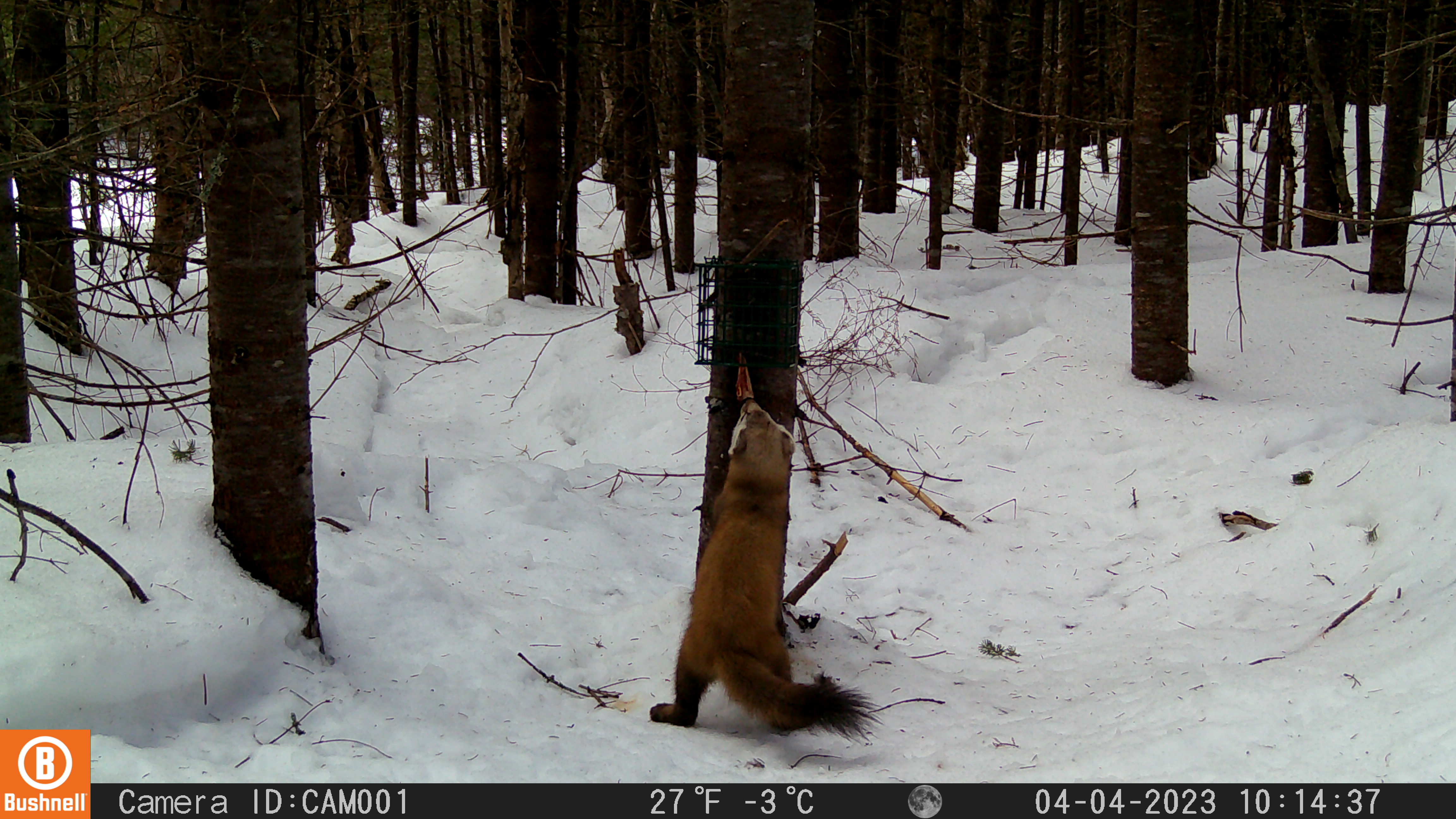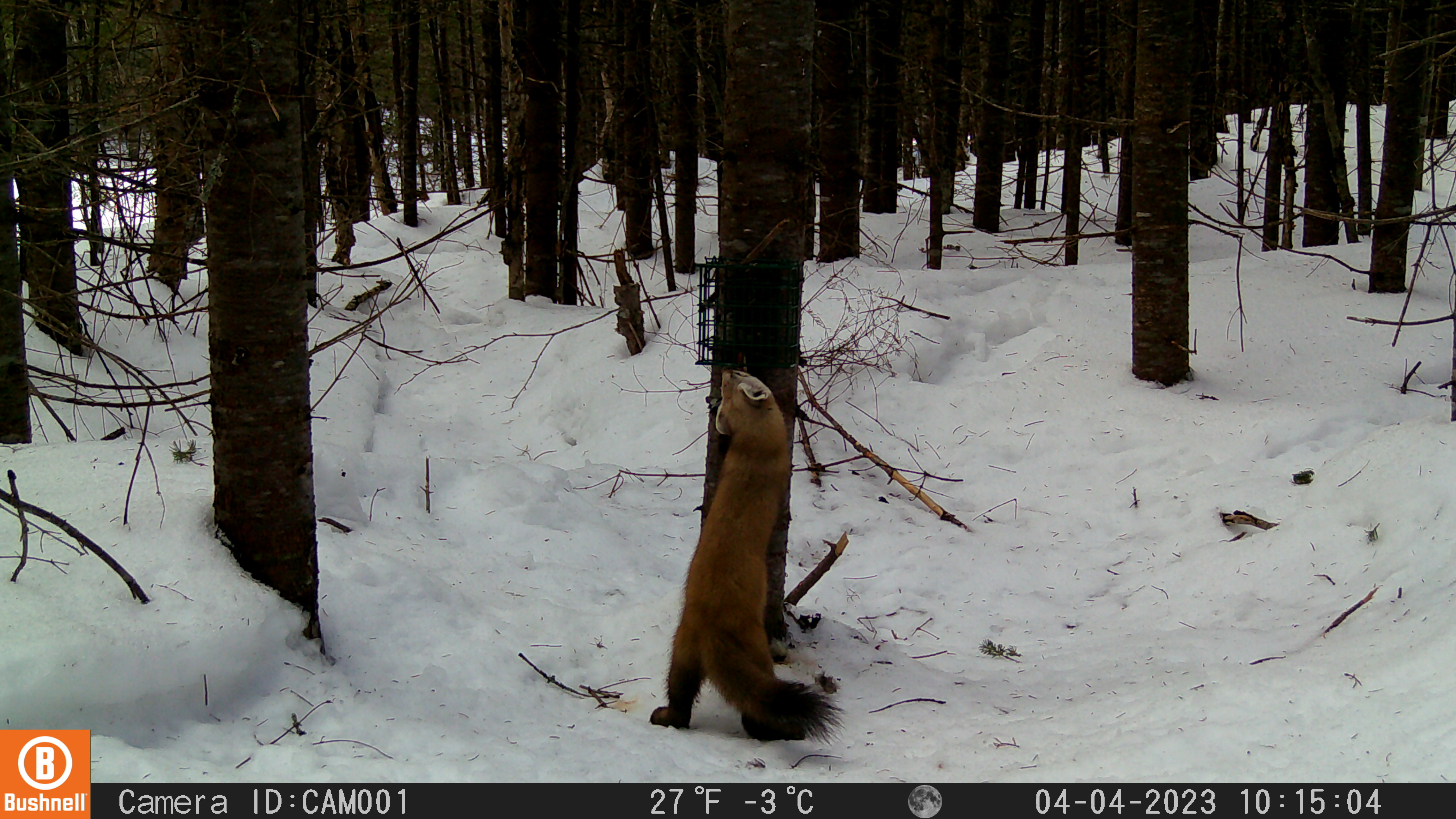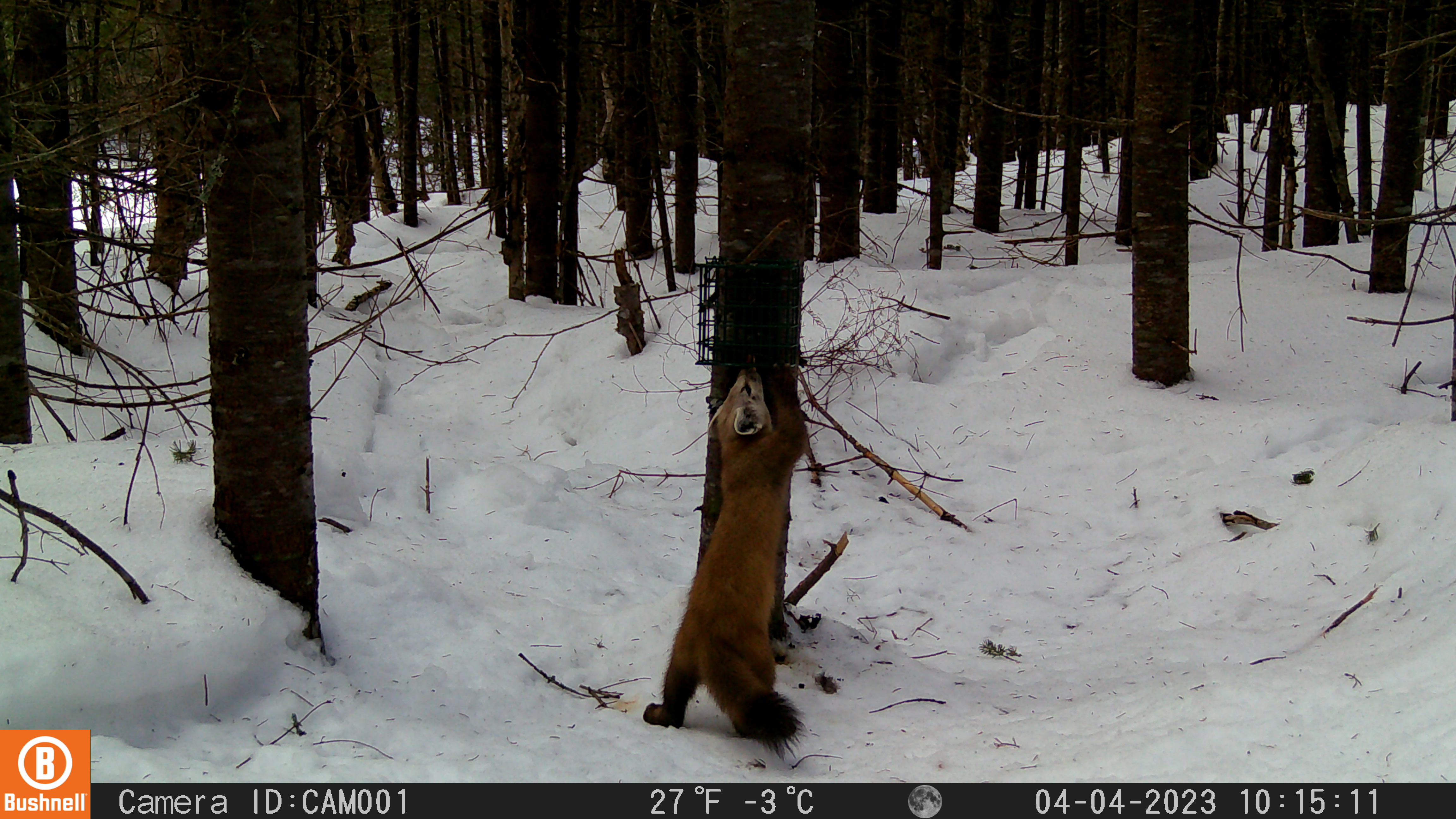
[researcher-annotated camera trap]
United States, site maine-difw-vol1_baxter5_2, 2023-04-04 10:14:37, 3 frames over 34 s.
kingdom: Animalia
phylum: Chordata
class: Mammalia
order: Carnivora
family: Mustelidae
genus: Martes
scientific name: Martes americana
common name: american marten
American marten (Martes americana).